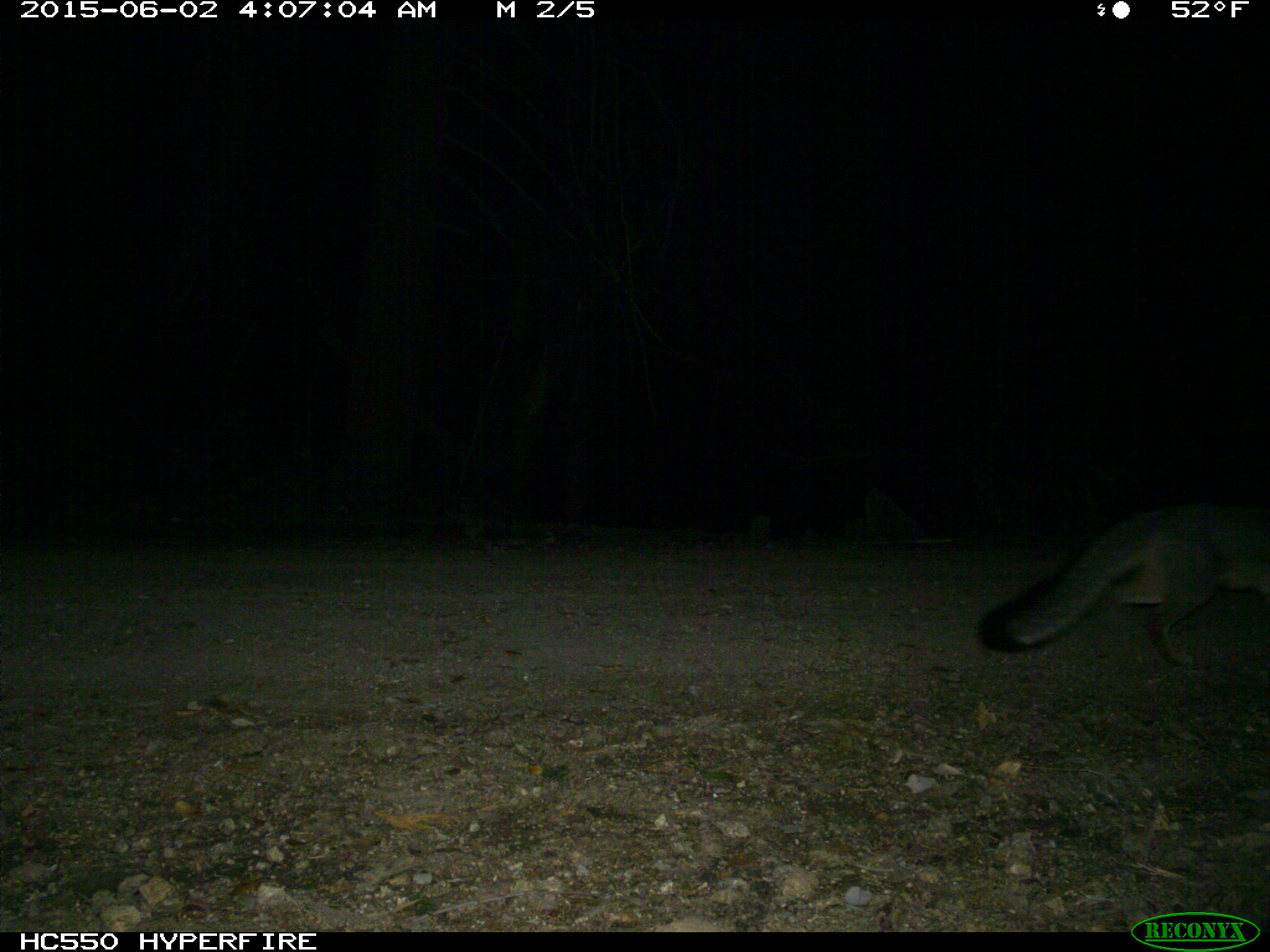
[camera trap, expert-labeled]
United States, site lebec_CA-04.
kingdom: Animalia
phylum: Chordata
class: Mammalia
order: Carnivora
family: Canidae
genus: Urocyon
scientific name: Urocyon cinereoargenteus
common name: gray fox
Urocyon cinereoargenteus (gray fox).